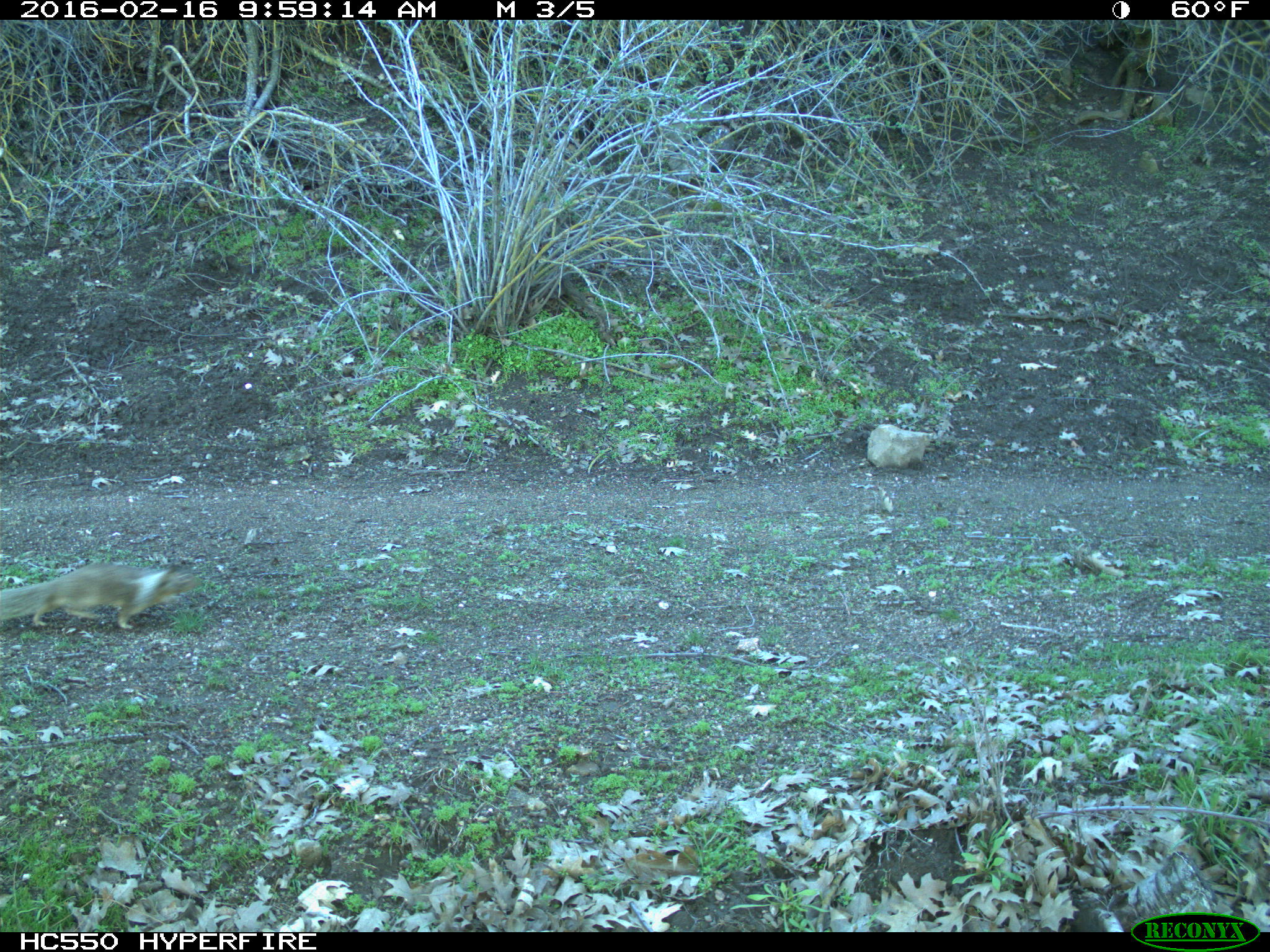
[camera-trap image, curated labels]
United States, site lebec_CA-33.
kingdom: Animalia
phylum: Chordata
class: Mammalia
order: Rodentia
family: Sciuridae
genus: Otospermophilus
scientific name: Otospermophilus beecheyi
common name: california ground squirrel